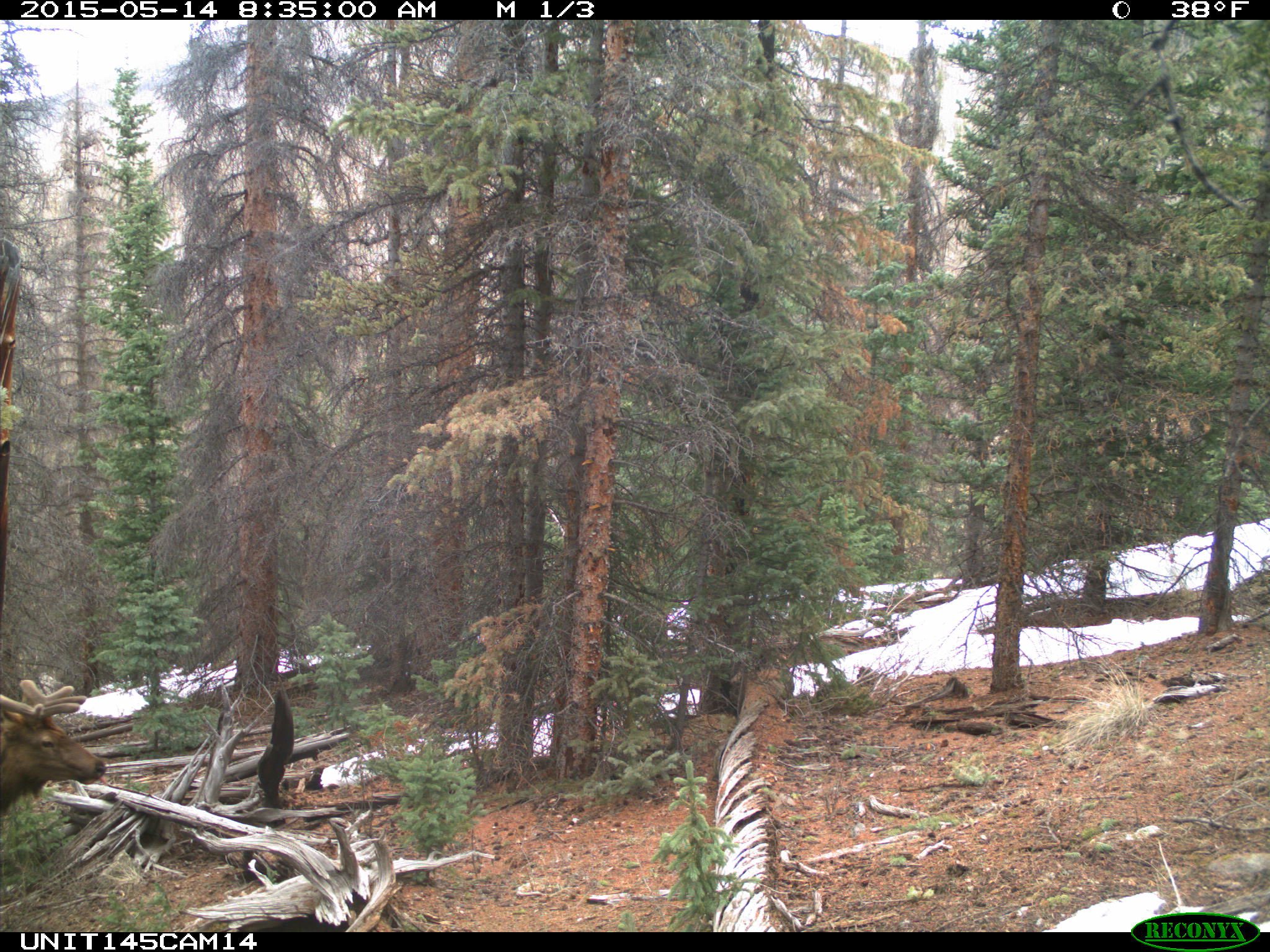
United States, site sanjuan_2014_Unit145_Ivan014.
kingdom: Animalia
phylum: Chordata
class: Mammalia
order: Artiodactyla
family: Cervidae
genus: Cervus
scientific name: Cervus elaphus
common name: red deer